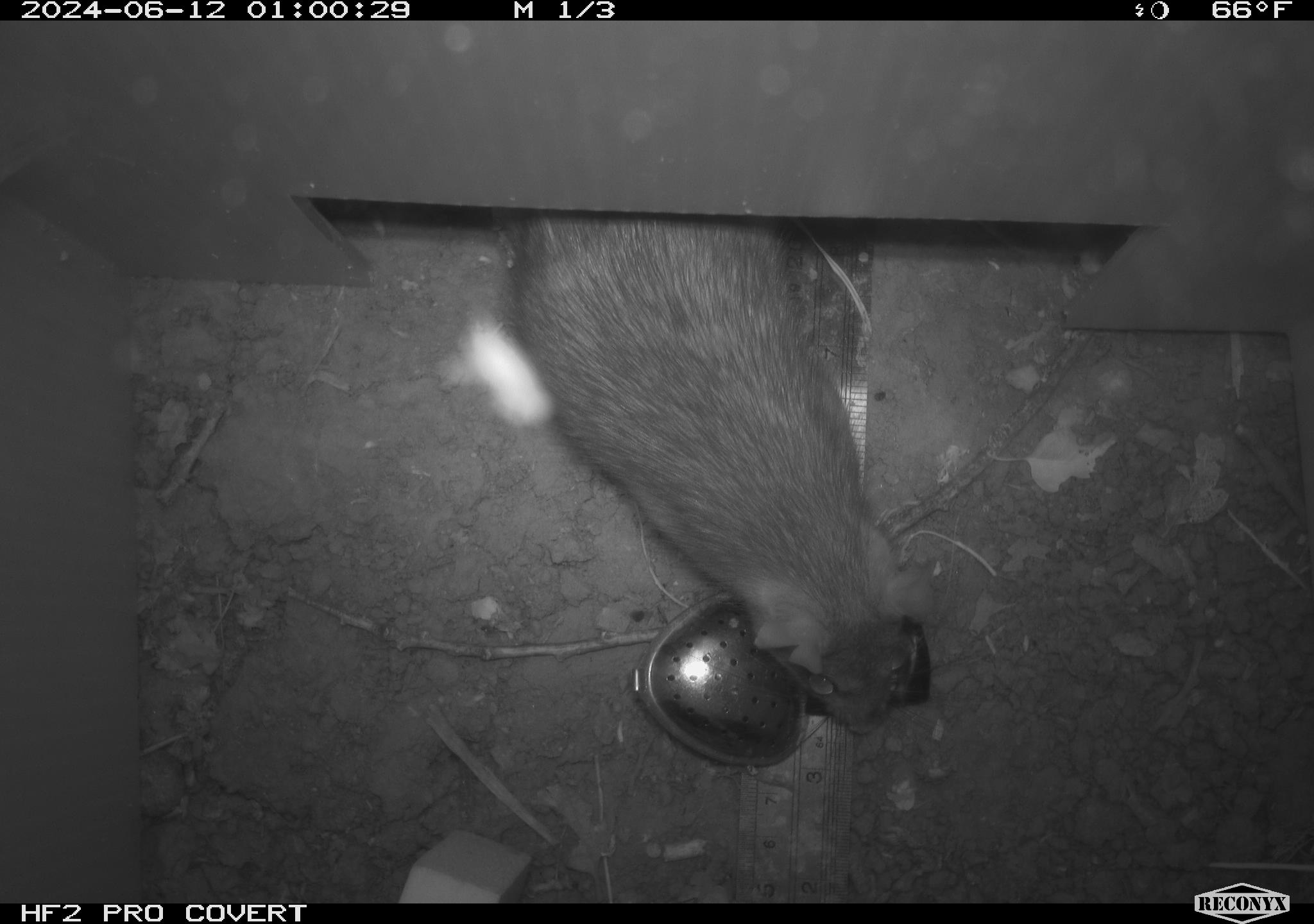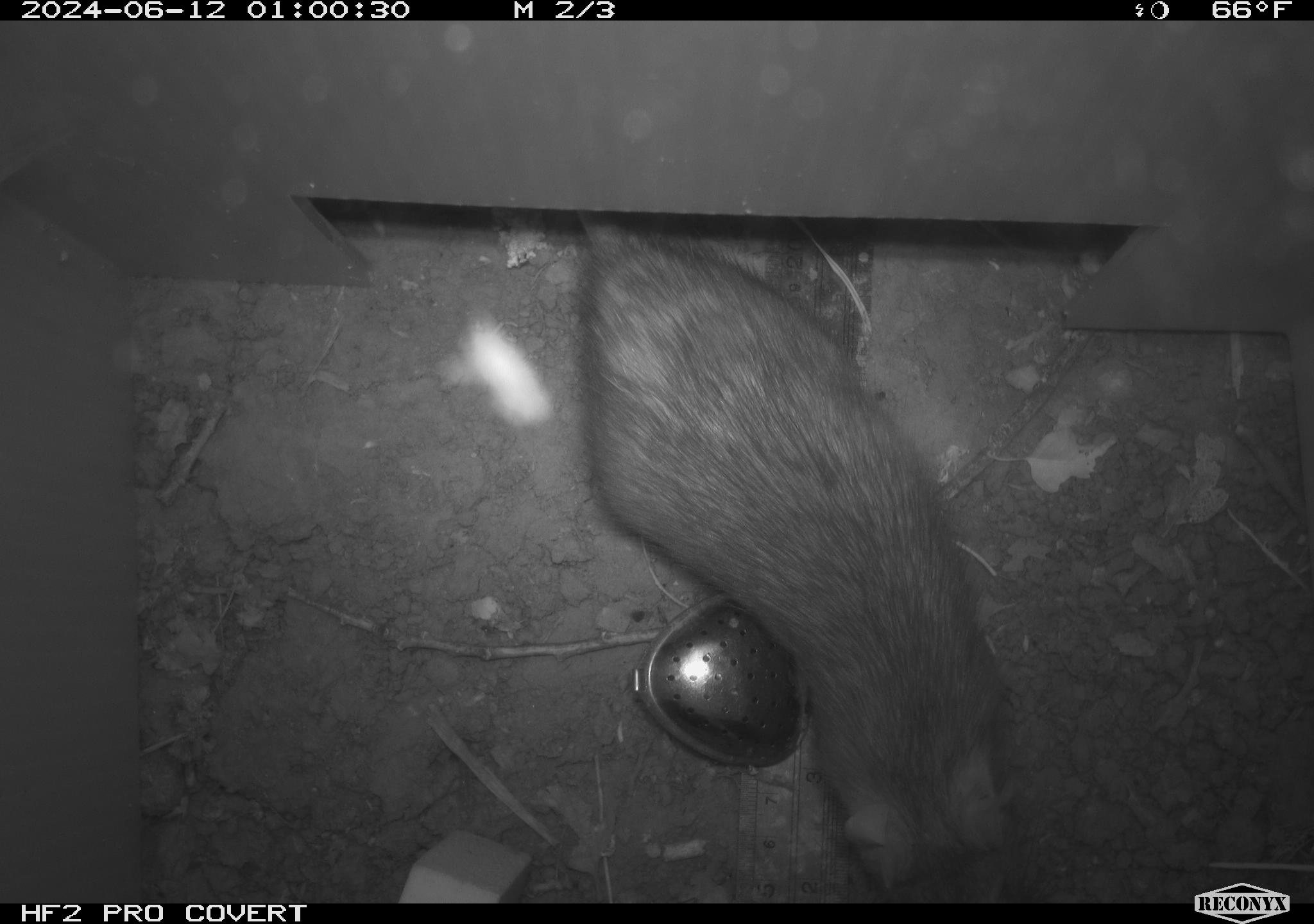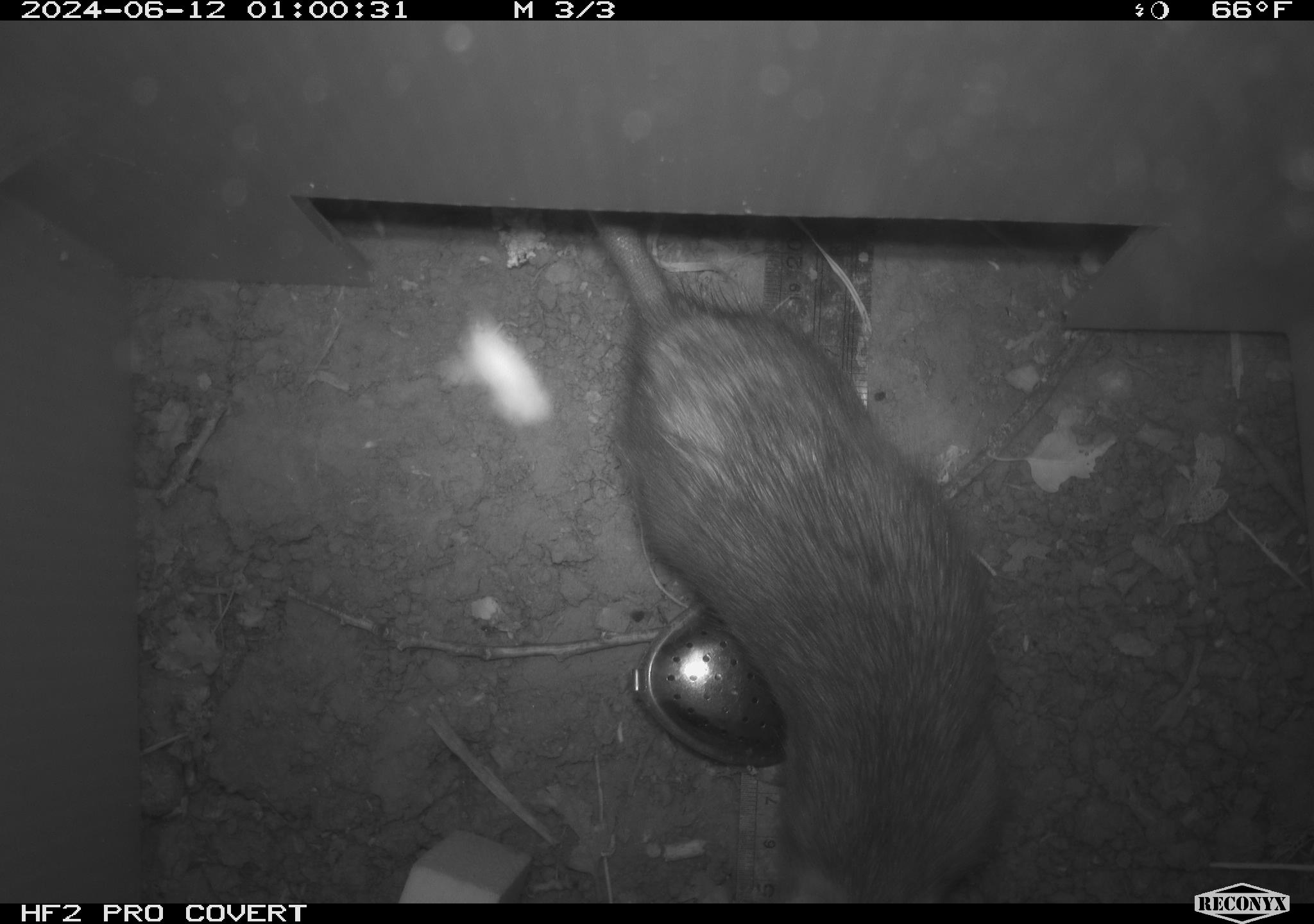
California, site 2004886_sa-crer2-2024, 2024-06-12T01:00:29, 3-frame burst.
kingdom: Animalia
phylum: Chordata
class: Mammalia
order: Rodentia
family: Muridae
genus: Rattus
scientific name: Rattus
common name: rat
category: rattus species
Rattus species (rat) (Rattus).